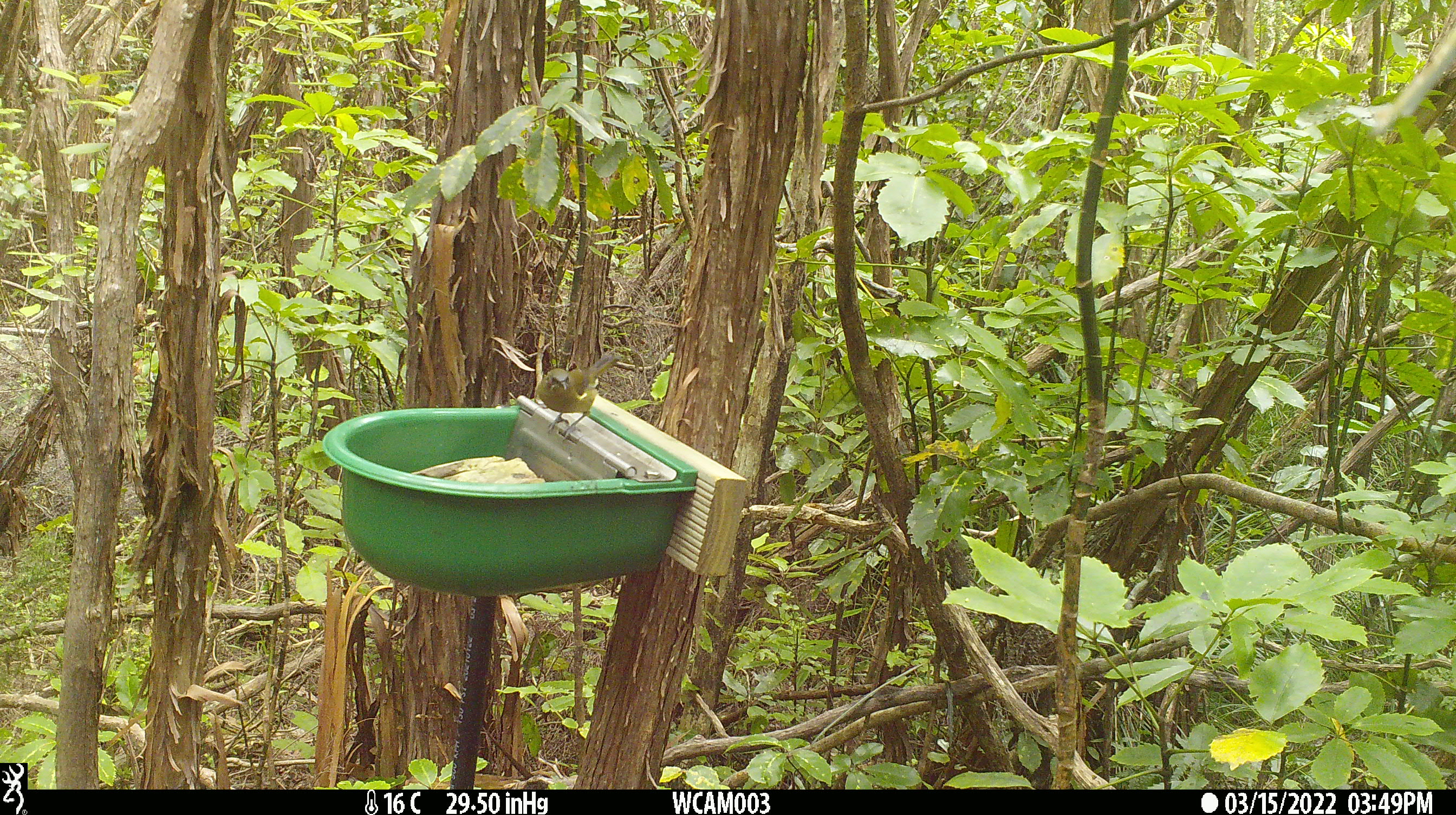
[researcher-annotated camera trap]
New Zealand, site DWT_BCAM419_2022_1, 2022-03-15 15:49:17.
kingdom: Animalia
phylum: Chordata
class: Aves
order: Passeriformes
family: Meliphagidae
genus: Anthornis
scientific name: Anthornis melanura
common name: new zealand bellbird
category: bellbird